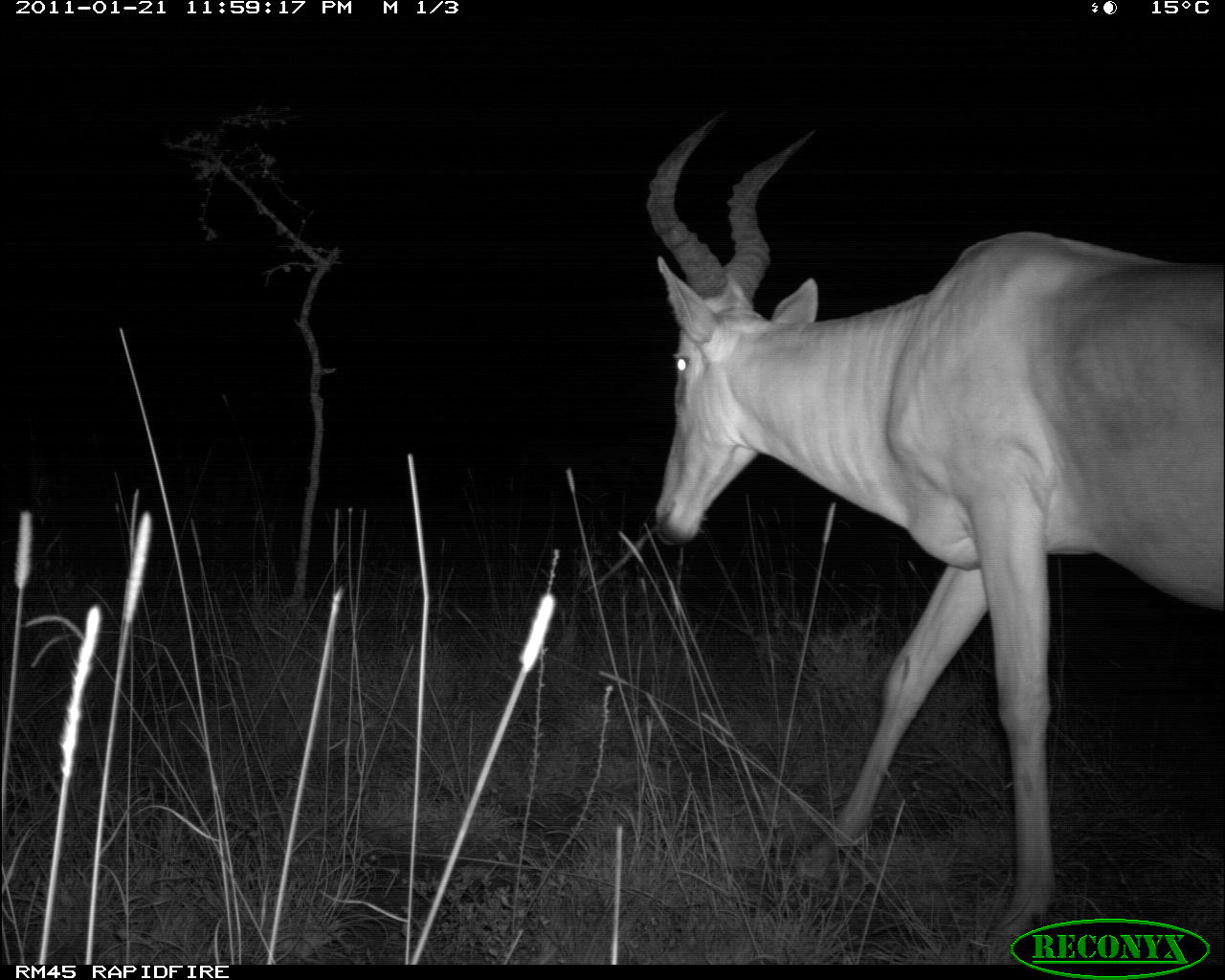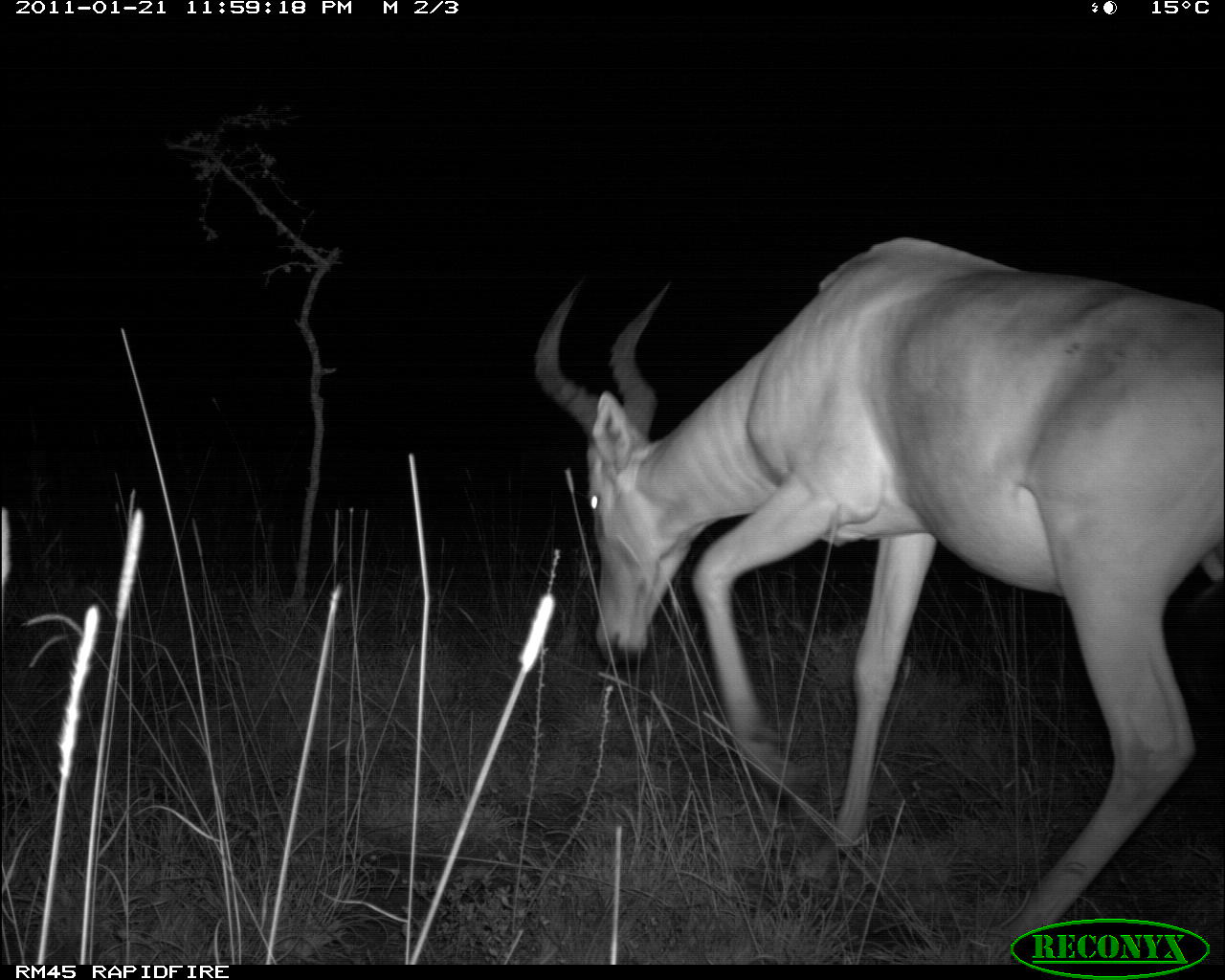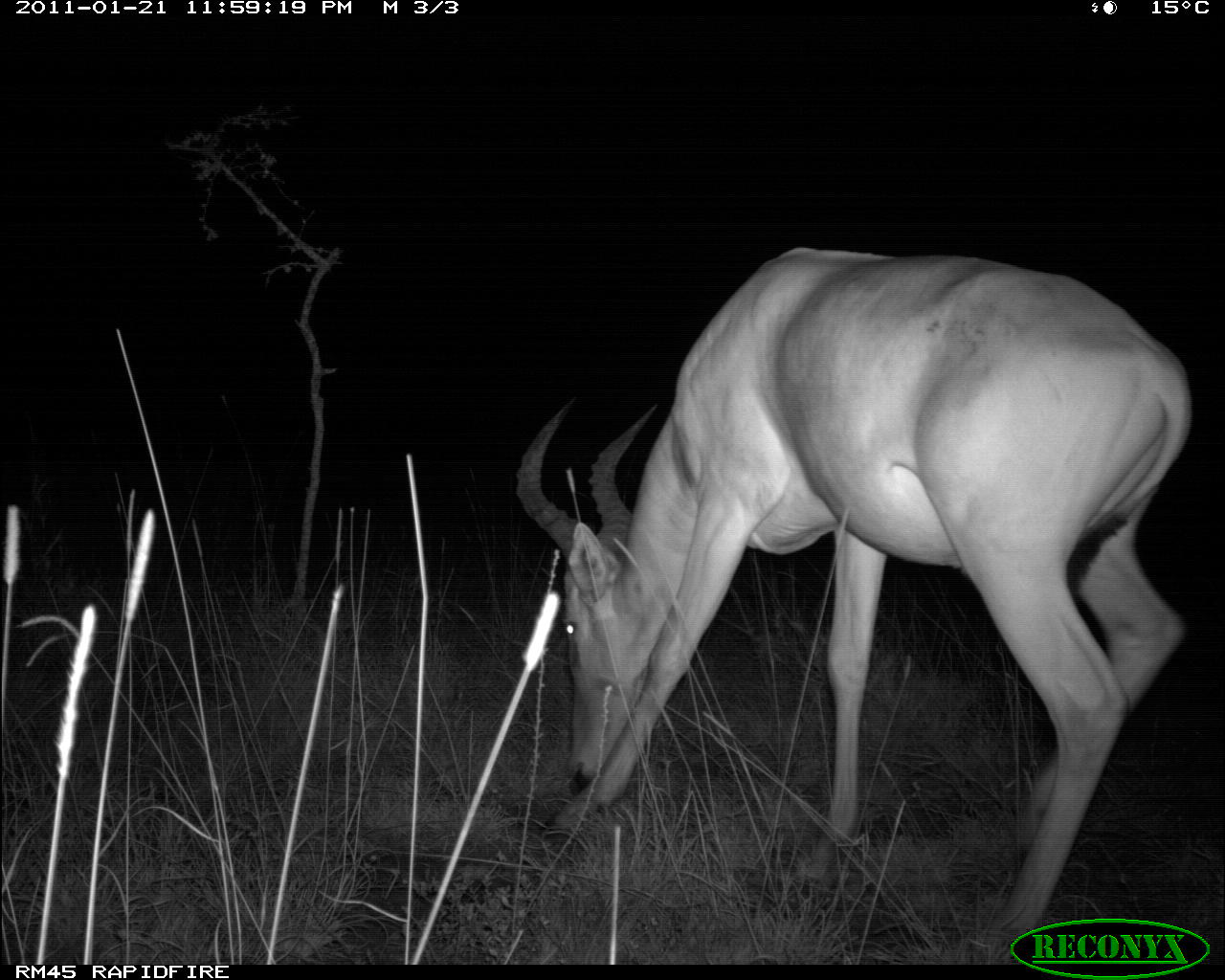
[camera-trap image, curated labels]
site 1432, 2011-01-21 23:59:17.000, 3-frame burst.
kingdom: Animalia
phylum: Chordata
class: Mammalia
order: Artiodactyla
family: Bovidae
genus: Alcelaphus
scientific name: Alcelaphus buselaphus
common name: hartebeest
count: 1